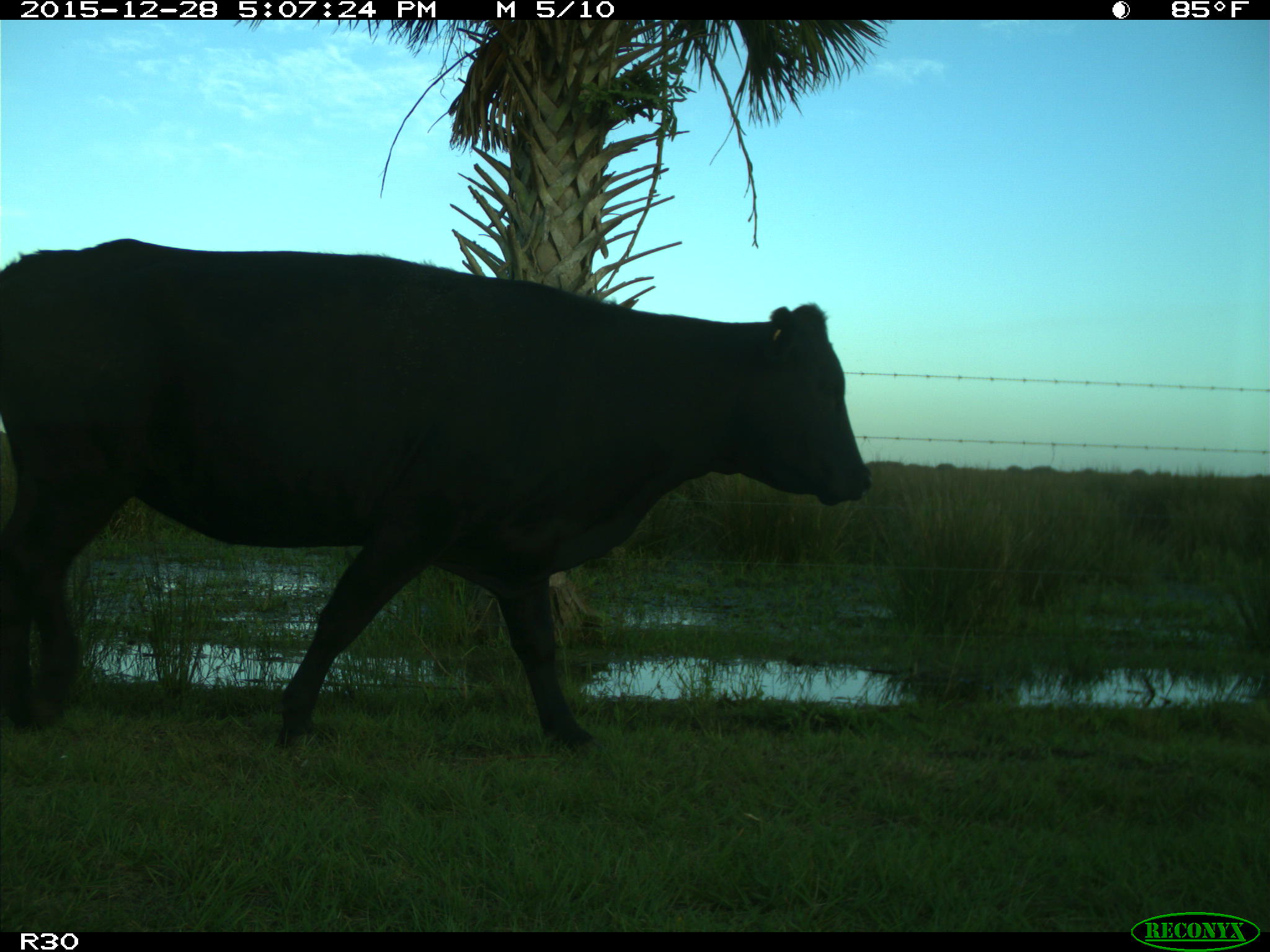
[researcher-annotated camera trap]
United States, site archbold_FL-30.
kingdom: Animalia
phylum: Chordata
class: Mammalia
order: Artiodactyla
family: Bovidae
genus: Bos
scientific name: Bos taurus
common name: domestic cow